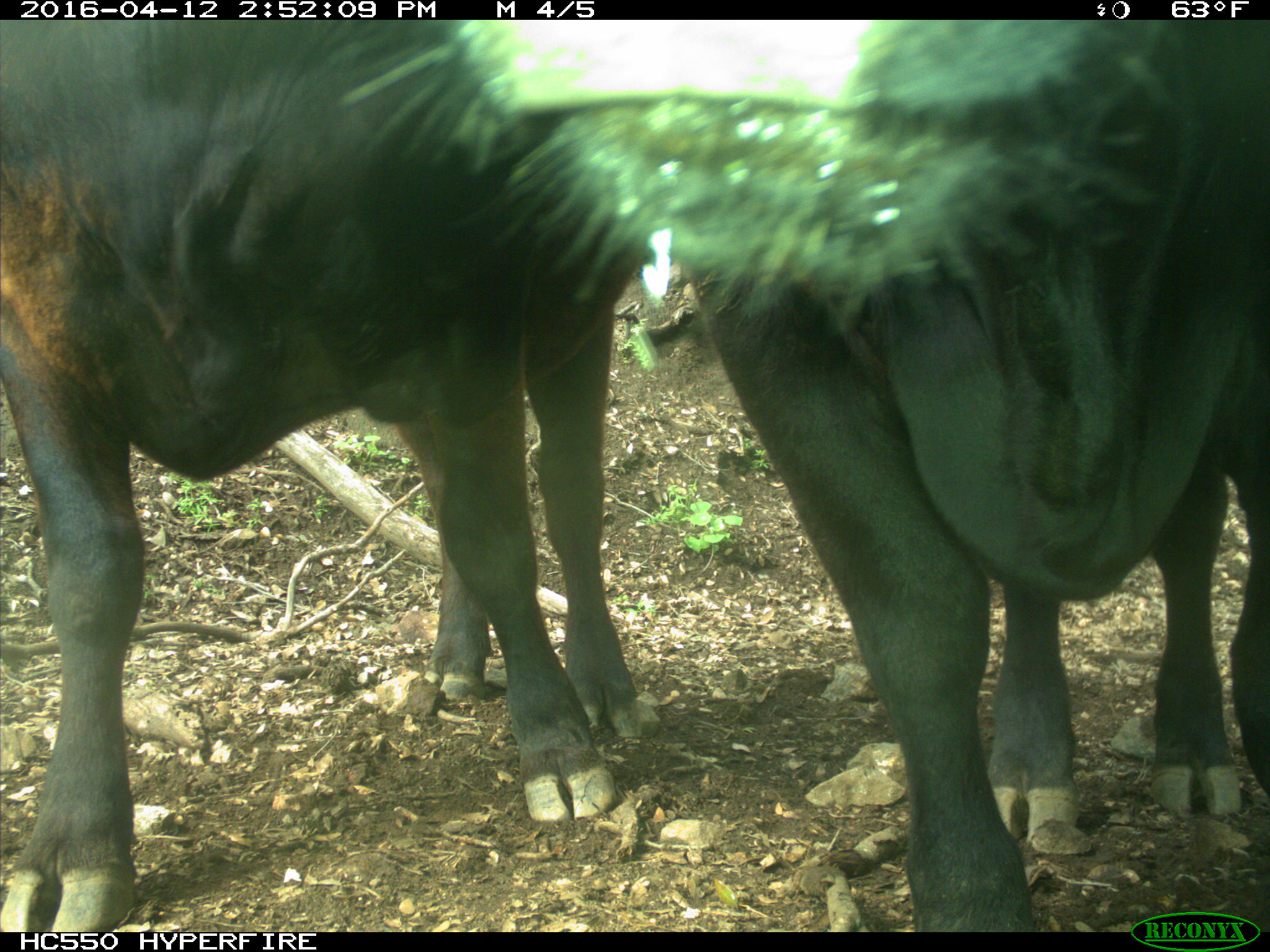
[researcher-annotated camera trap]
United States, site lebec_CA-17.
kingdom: Animalia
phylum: Chordata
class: Mammalia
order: Artiodactyla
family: Bovidae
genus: Bos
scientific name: Bos taurus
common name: domestic cow